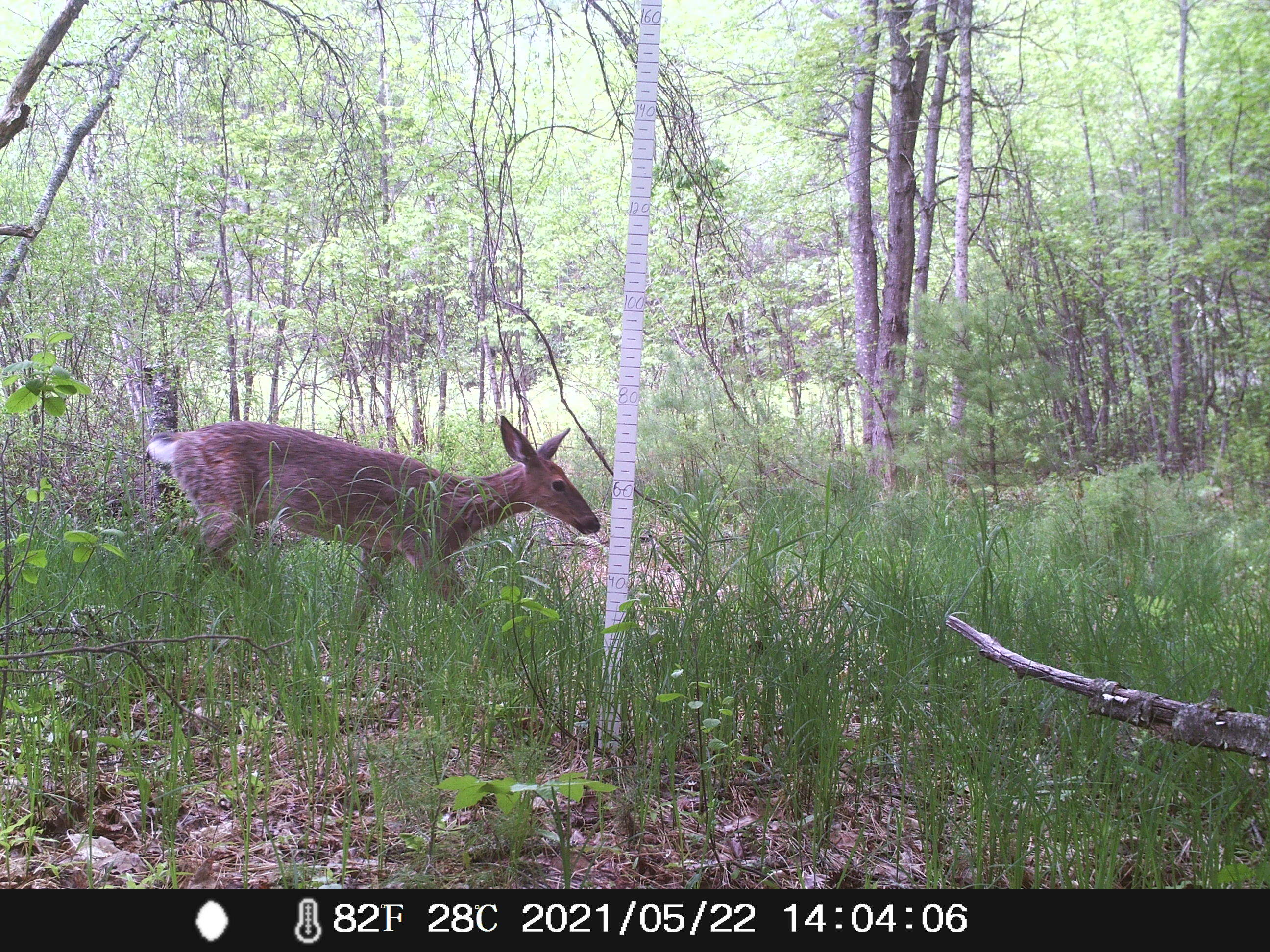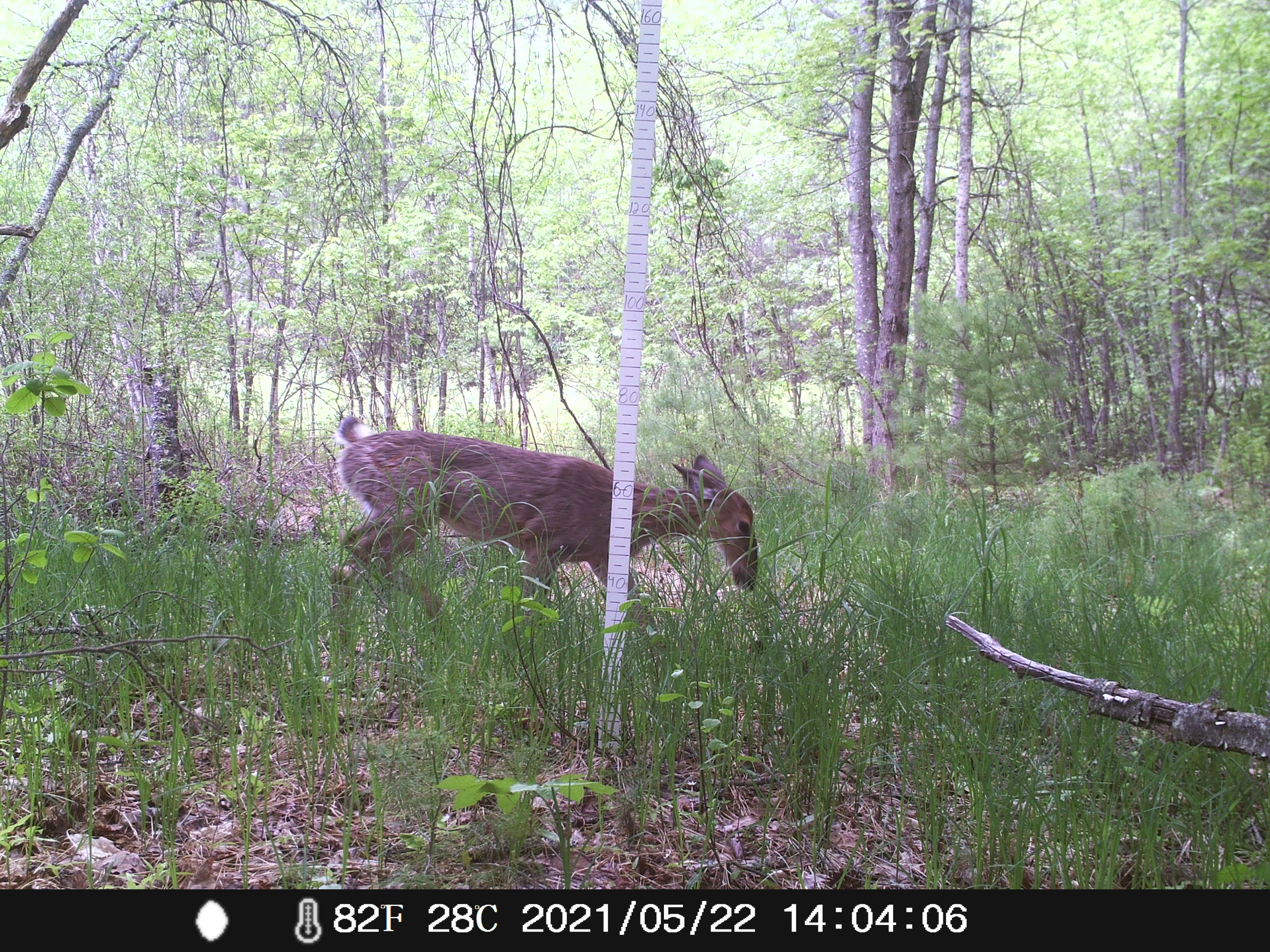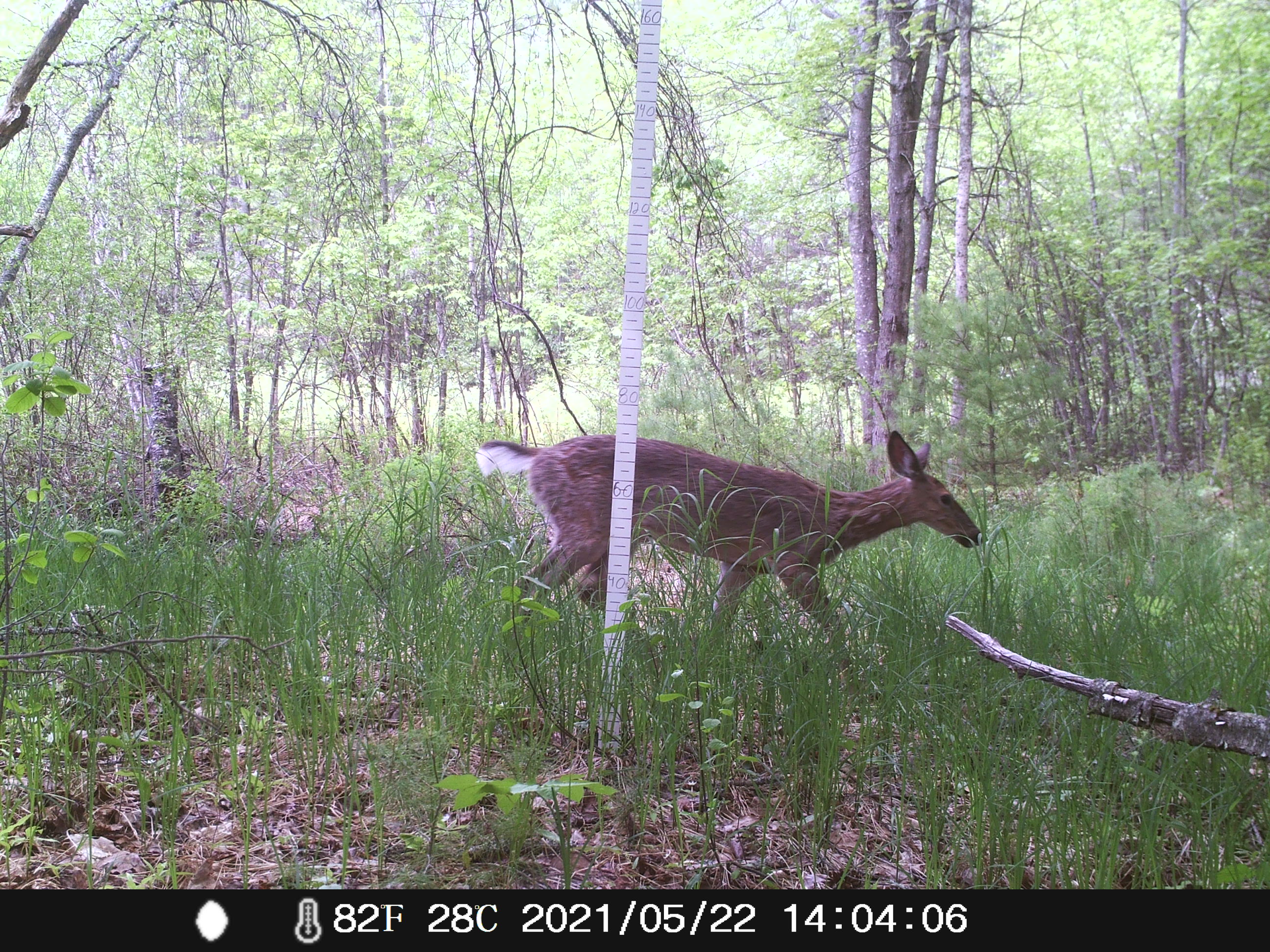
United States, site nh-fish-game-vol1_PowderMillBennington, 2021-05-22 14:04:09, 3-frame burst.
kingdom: Animalia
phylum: Chordata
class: Mammalia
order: Artiodactyla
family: Cervidae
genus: Odocoileus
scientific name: Odocoileus virginianus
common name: white-tailed deer